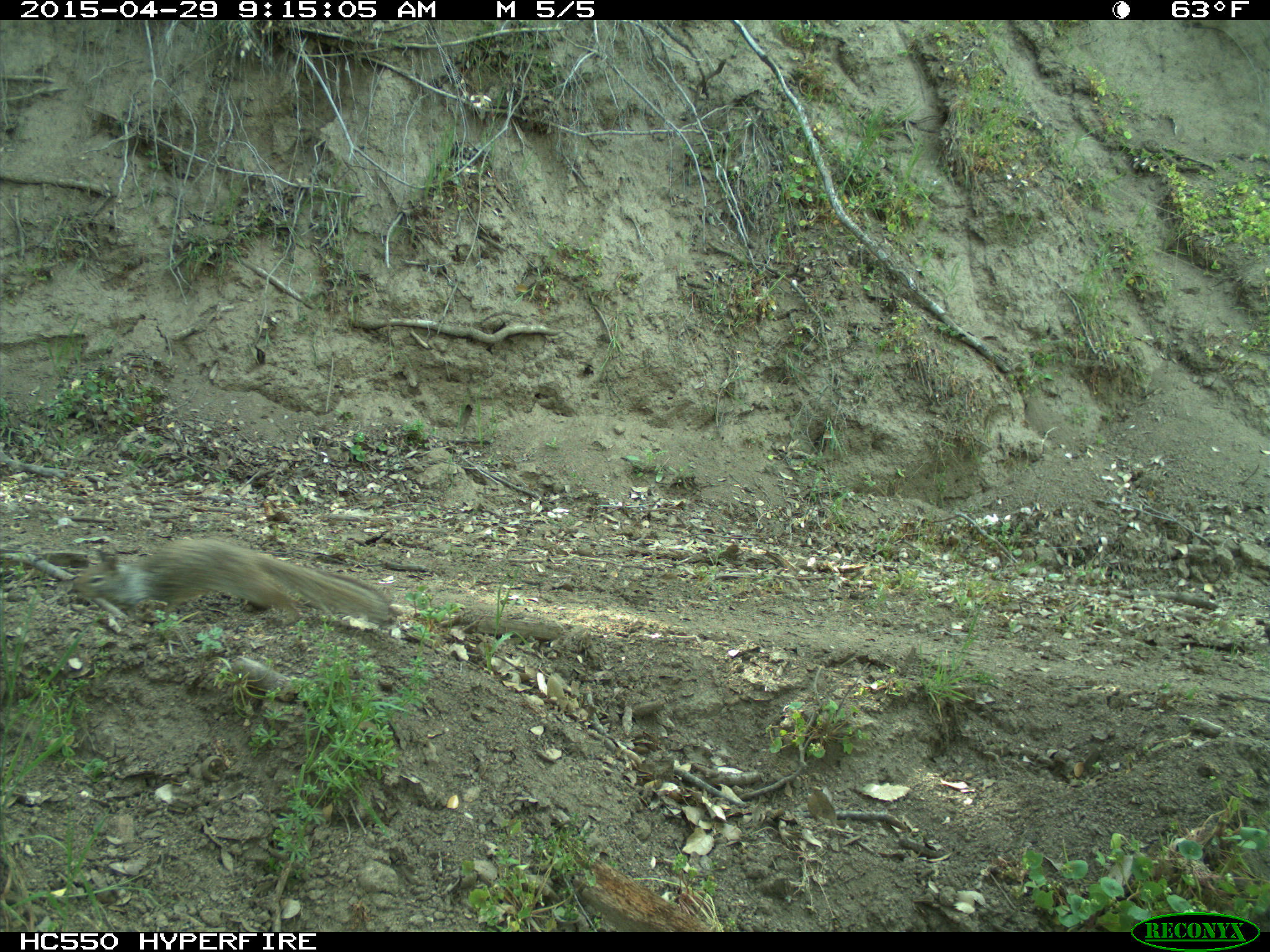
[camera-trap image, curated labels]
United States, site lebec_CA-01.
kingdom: Animalia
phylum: Chordata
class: Mammalia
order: Rodentia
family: Sciuridae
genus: Otospermophilus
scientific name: Otospermophilus beecheyi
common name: california ground squirrel